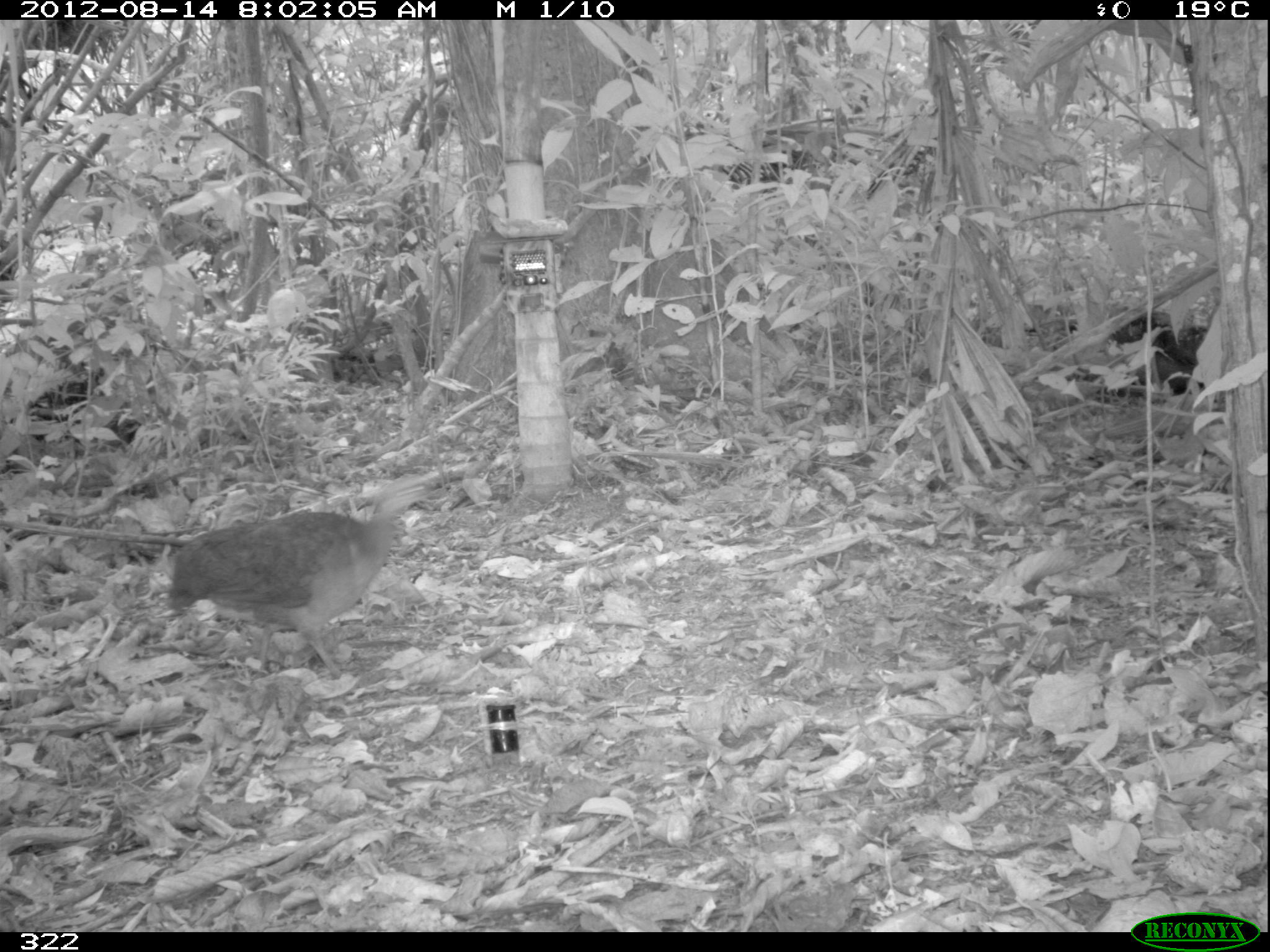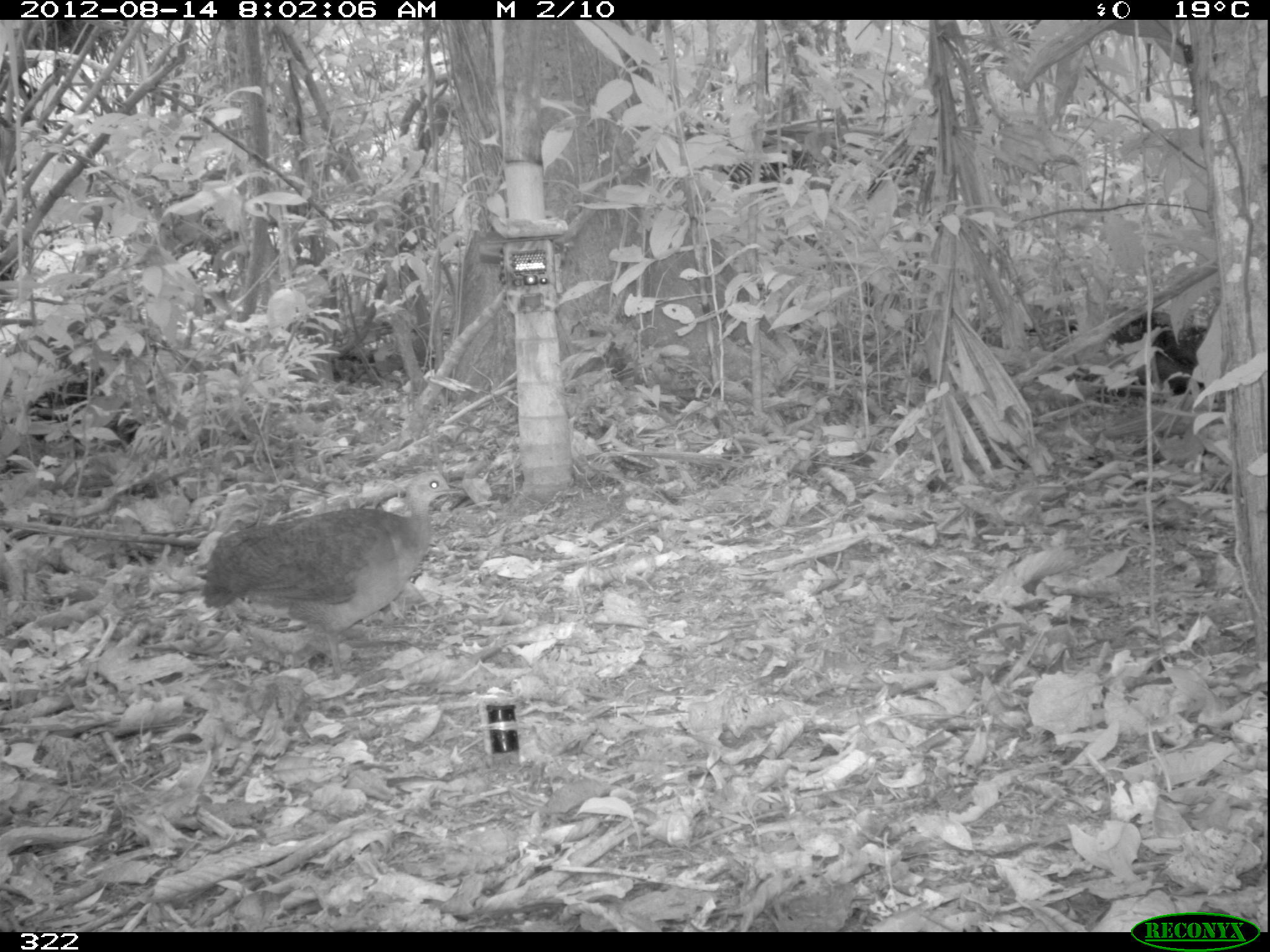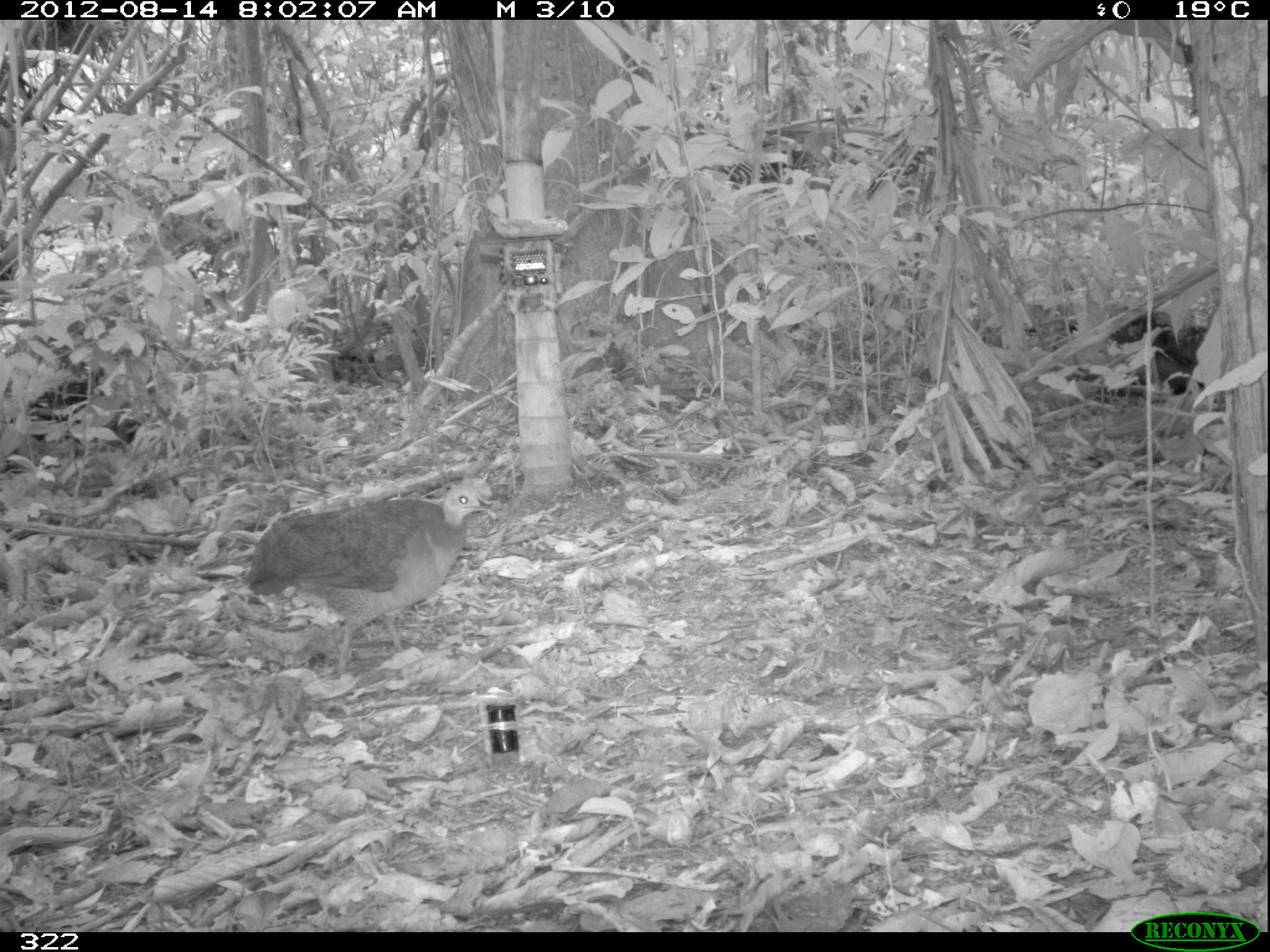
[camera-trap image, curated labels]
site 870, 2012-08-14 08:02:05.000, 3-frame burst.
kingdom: Animalia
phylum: Chordata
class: Aves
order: Galliformes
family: Phasianidae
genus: Alectoris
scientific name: Alectoris rufa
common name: red-legged partridge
Alectoris rufa (red-legged partridge).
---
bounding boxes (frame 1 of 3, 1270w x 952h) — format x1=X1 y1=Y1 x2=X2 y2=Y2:
alectoris rufa: x1=163 y1=470 x2=434 y2=681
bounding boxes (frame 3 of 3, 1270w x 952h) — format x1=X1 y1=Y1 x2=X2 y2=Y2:
alectoris rufa: x1=241 y1=482 x2=491 y2=677